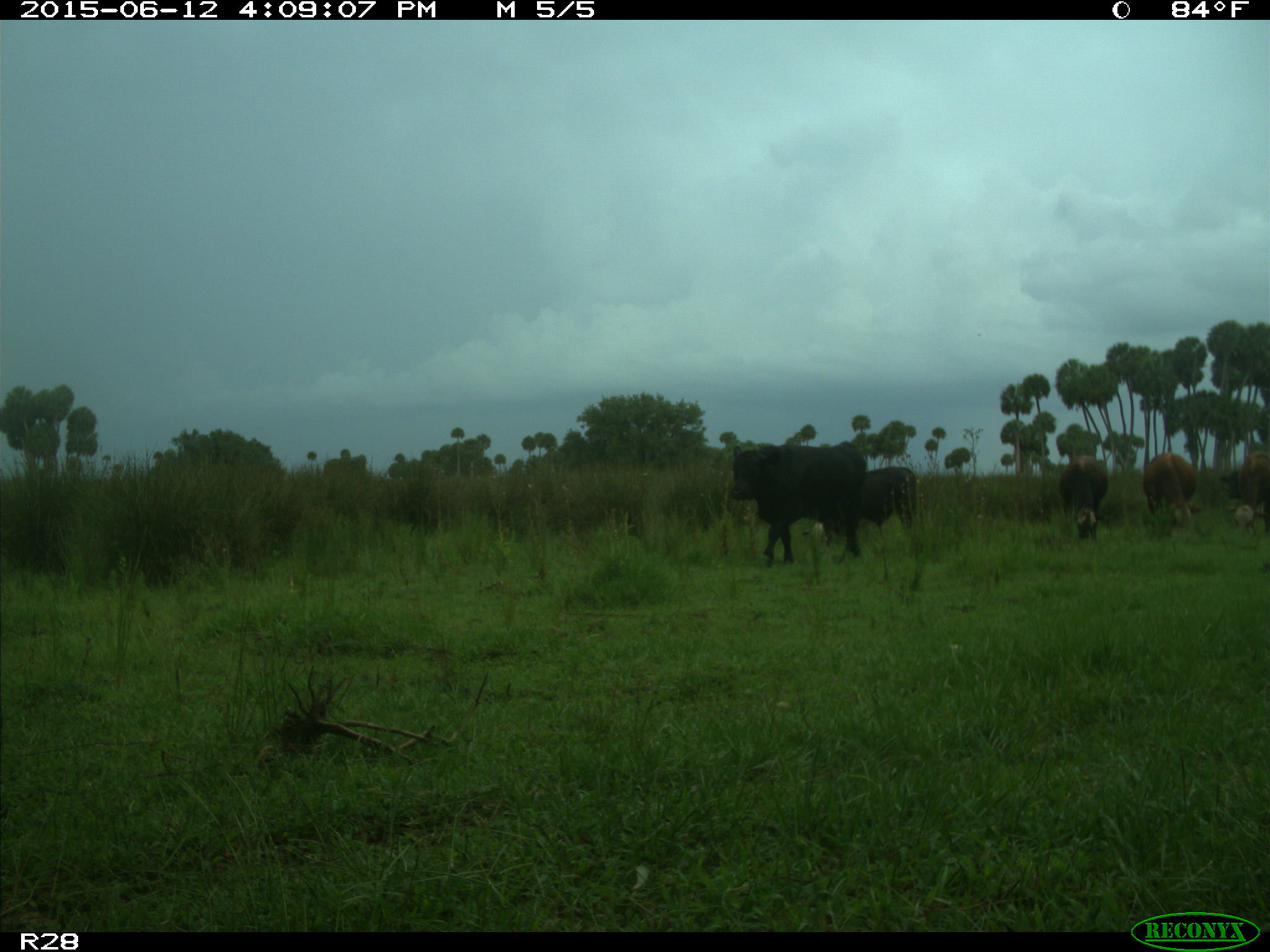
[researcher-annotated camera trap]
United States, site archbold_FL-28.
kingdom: Animalia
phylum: Chordata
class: Mammalia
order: Artiodactyla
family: Bovidae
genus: Bos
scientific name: Bos taurus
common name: domestic cow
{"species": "Bos taurus (domestic cow)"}